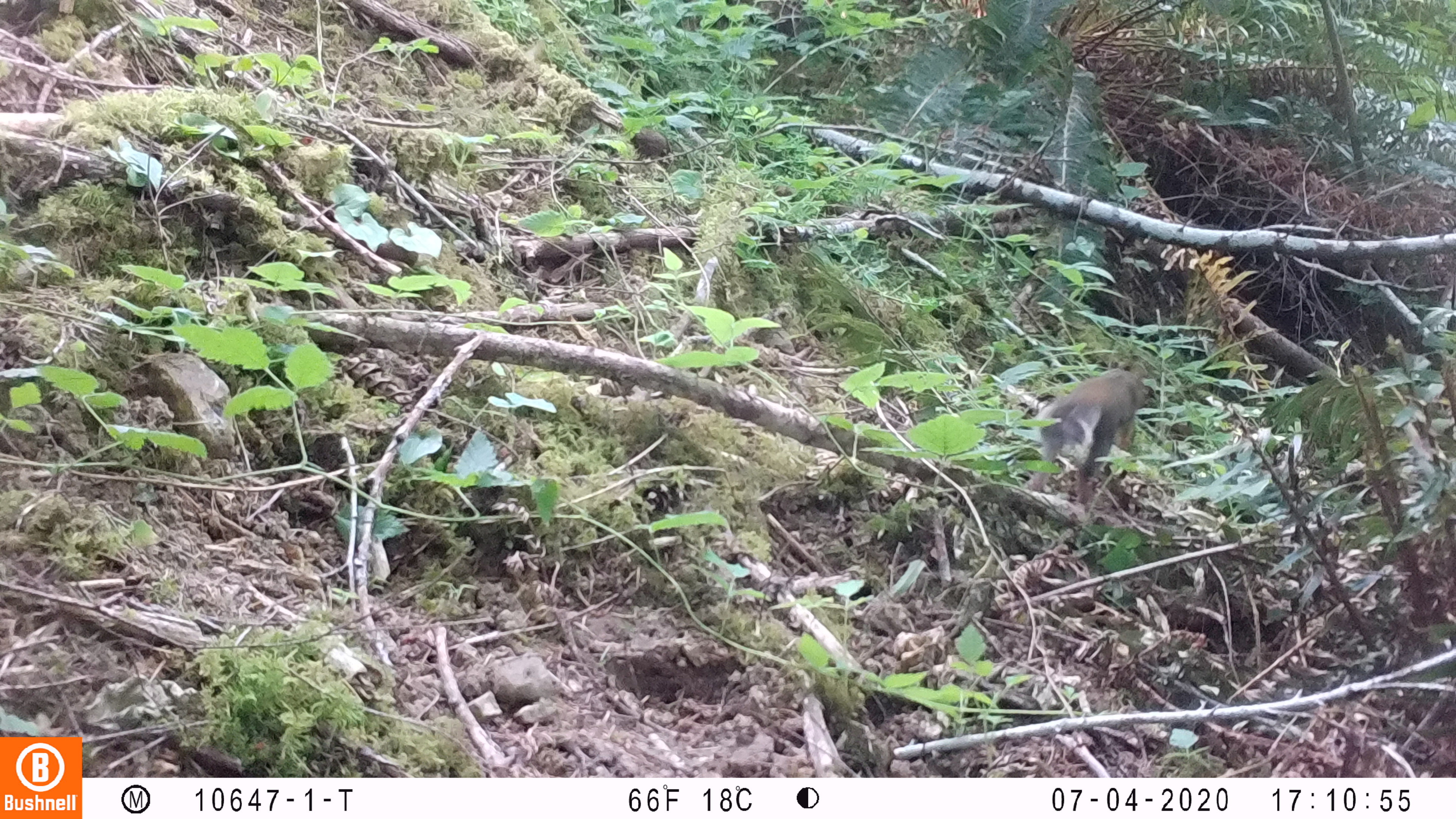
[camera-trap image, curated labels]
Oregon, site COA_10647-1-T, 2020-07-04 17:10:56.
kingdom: Animalia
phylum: Chordata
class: Mammalia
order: Rodentia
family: Sciuridae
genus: Tamiasciurus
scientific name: Tamiasciurus douglasii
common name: douglas squirrel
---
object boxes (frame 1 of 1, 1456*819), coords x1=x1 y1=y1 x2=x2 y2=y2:
douglas squirrel: x1=1031 y1=360 x2=1152 y2=506